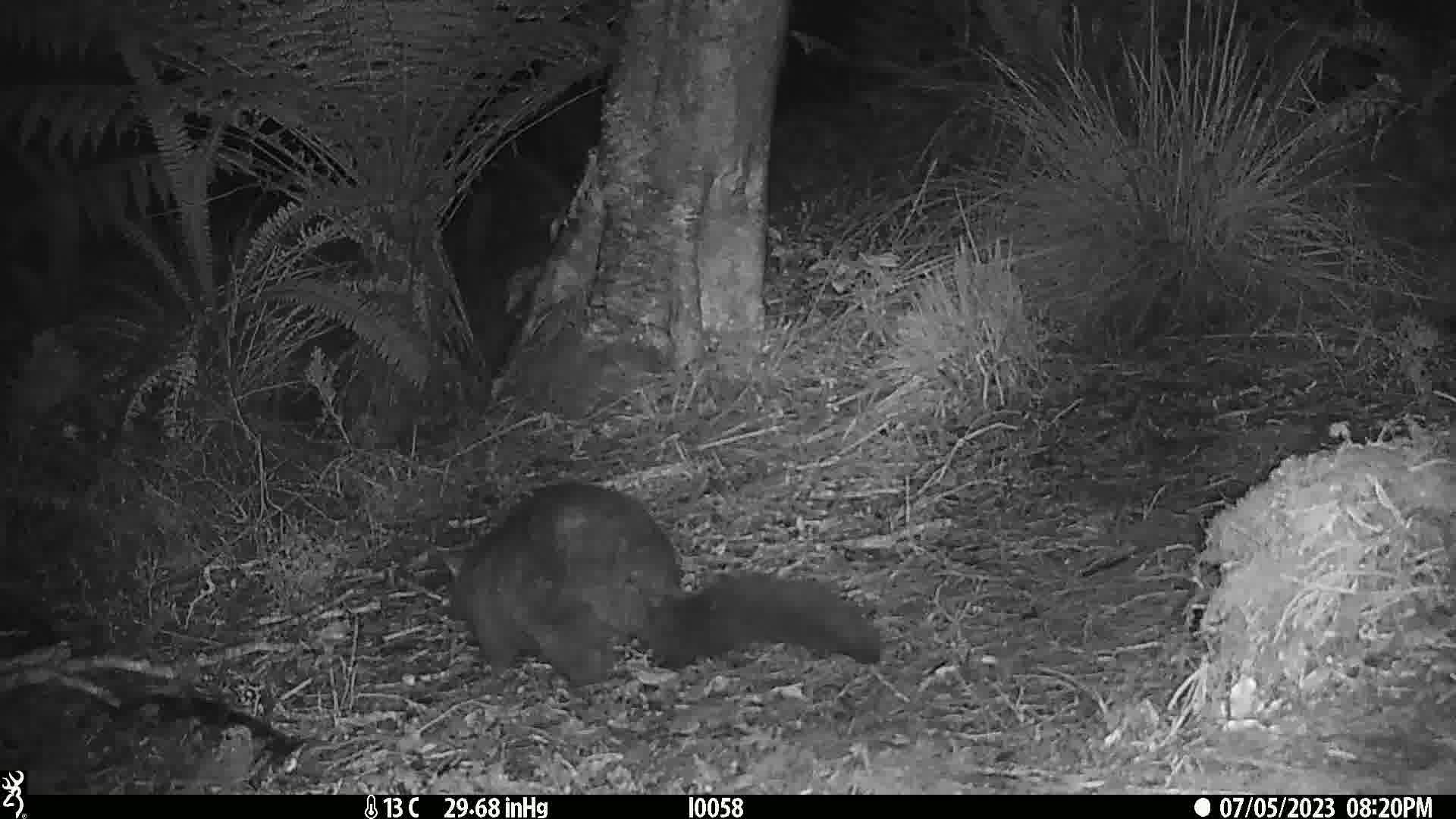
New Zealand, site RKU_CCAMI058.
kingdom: Animalia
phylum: Chordata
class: Mammalia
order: Diprotodontia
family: Phalangeridae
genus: Trichosurus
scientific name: Trichosurus vulpecula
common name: common brushtail possum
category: possum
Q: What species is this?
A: Possum (common brushtail possum) (Trichosurus vulpecula).